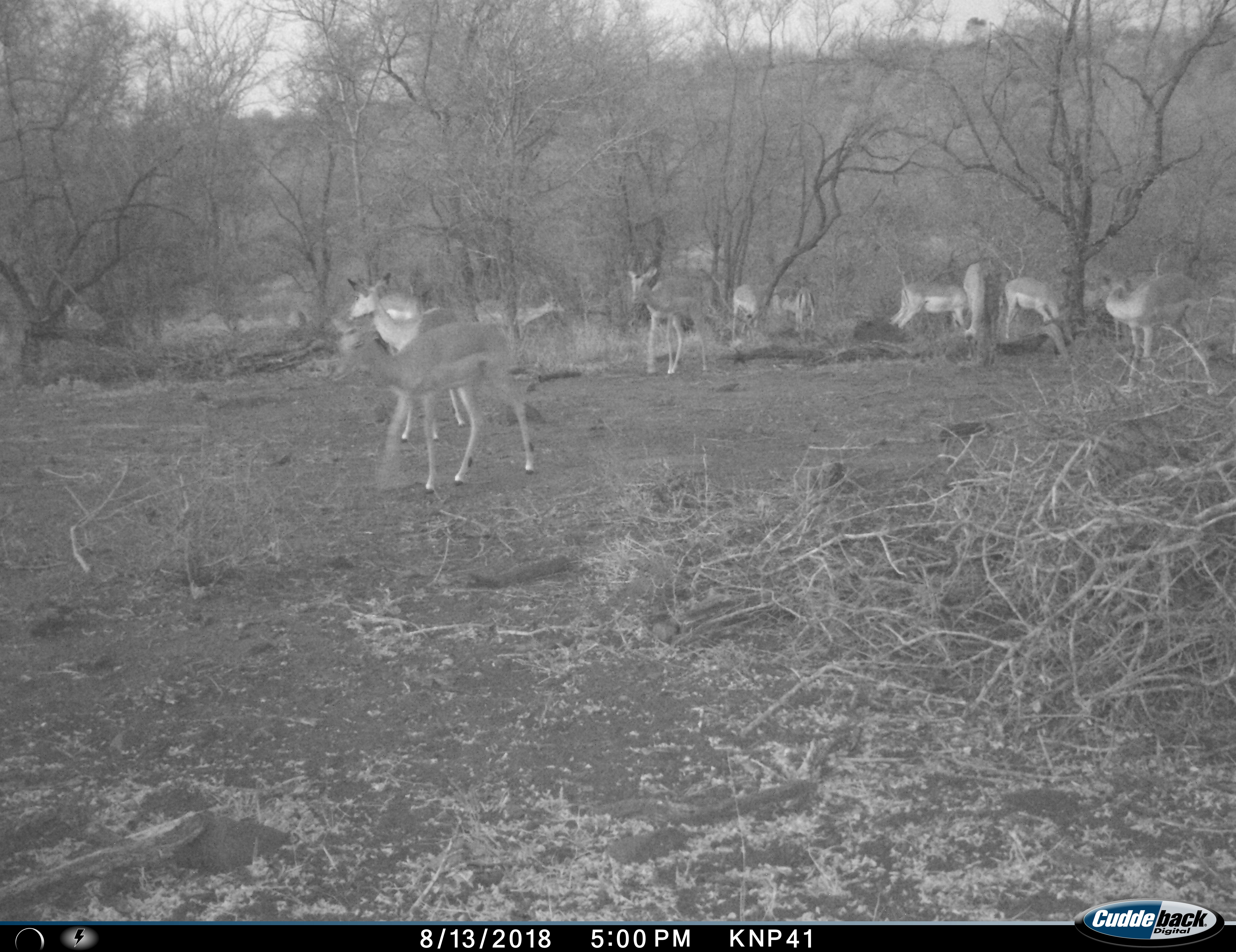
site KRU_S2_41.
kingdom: Animalia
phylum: Chordata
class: Mammalia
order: Artiodactyla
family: Bovidae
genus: Aepyceros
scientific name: Aepyceros melampus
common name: impala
Impala (Aepyceros melampus), count 11-50. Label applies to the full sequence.